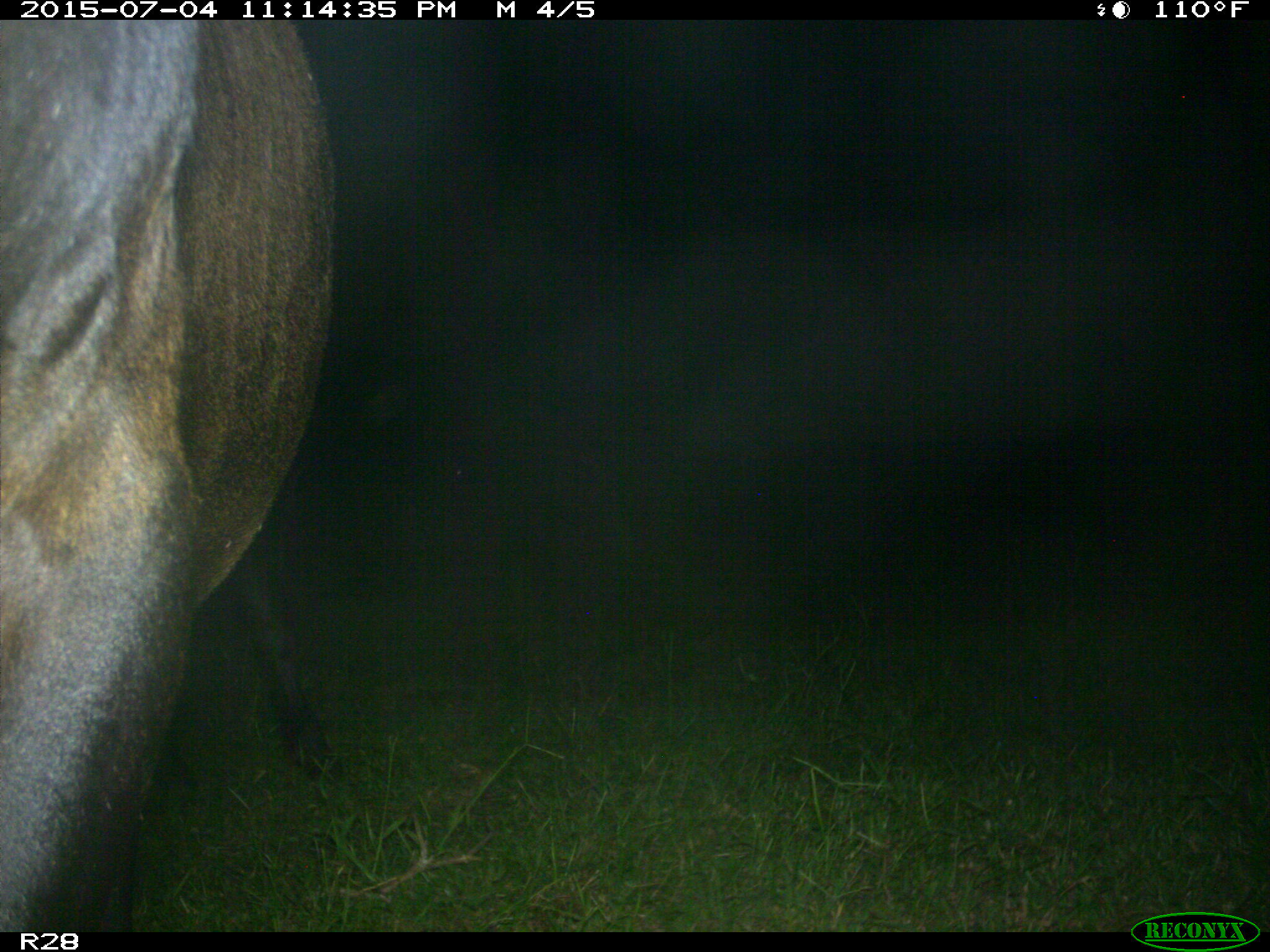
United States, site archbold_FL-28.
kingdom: Animalia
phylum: Chordata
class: Mammalia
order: Artiodactyla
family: Bovidae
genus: Bos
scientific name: Bos taurus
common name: domestic cow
Bos taurus (domestic cow).